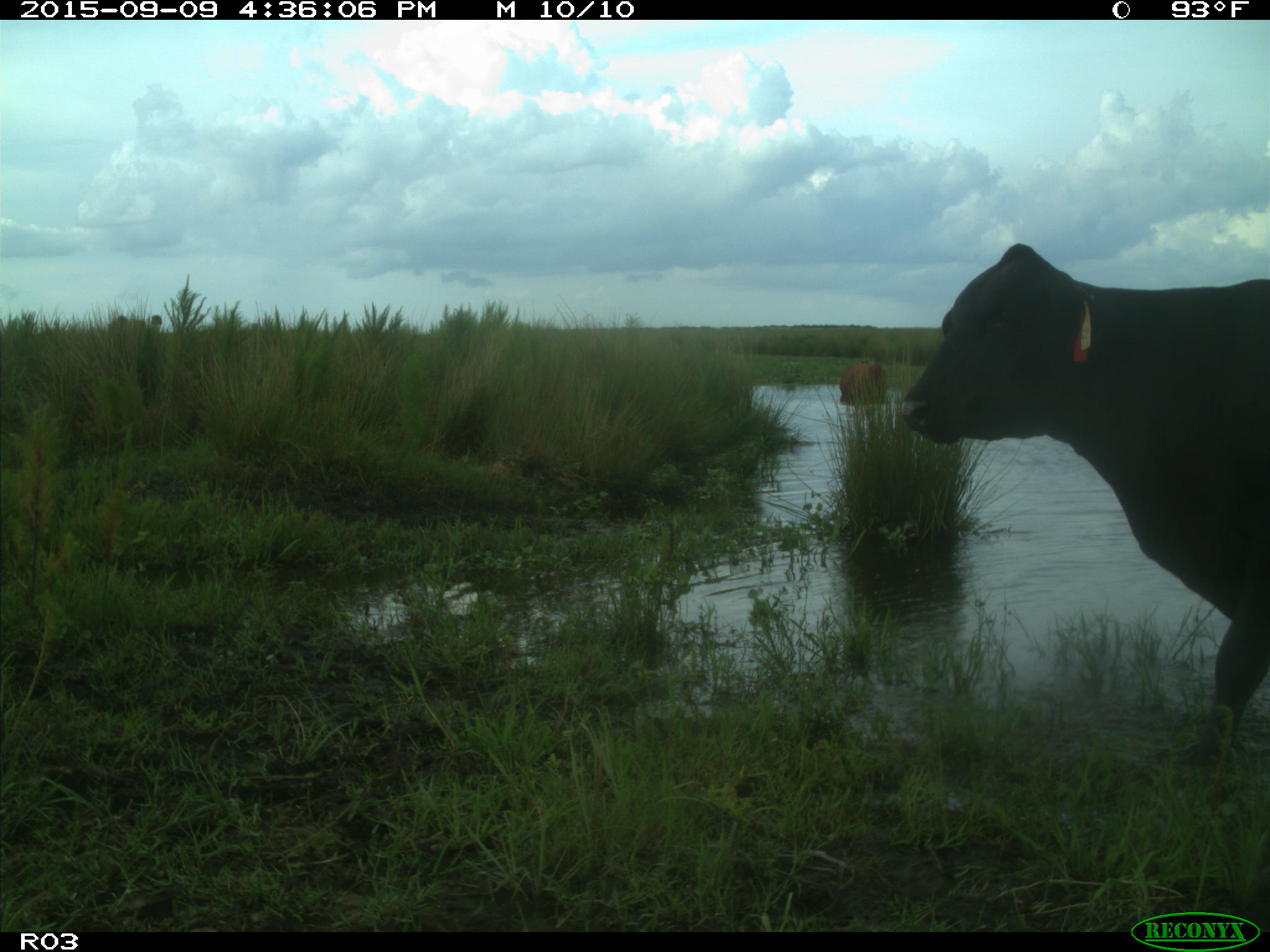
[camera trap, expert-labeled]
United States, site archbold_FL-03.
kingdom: Animalia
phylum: Chordata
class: Mammalia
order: Artiodactyla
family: Bovidae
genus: Bos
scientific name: Bos taurus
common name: domestic cow